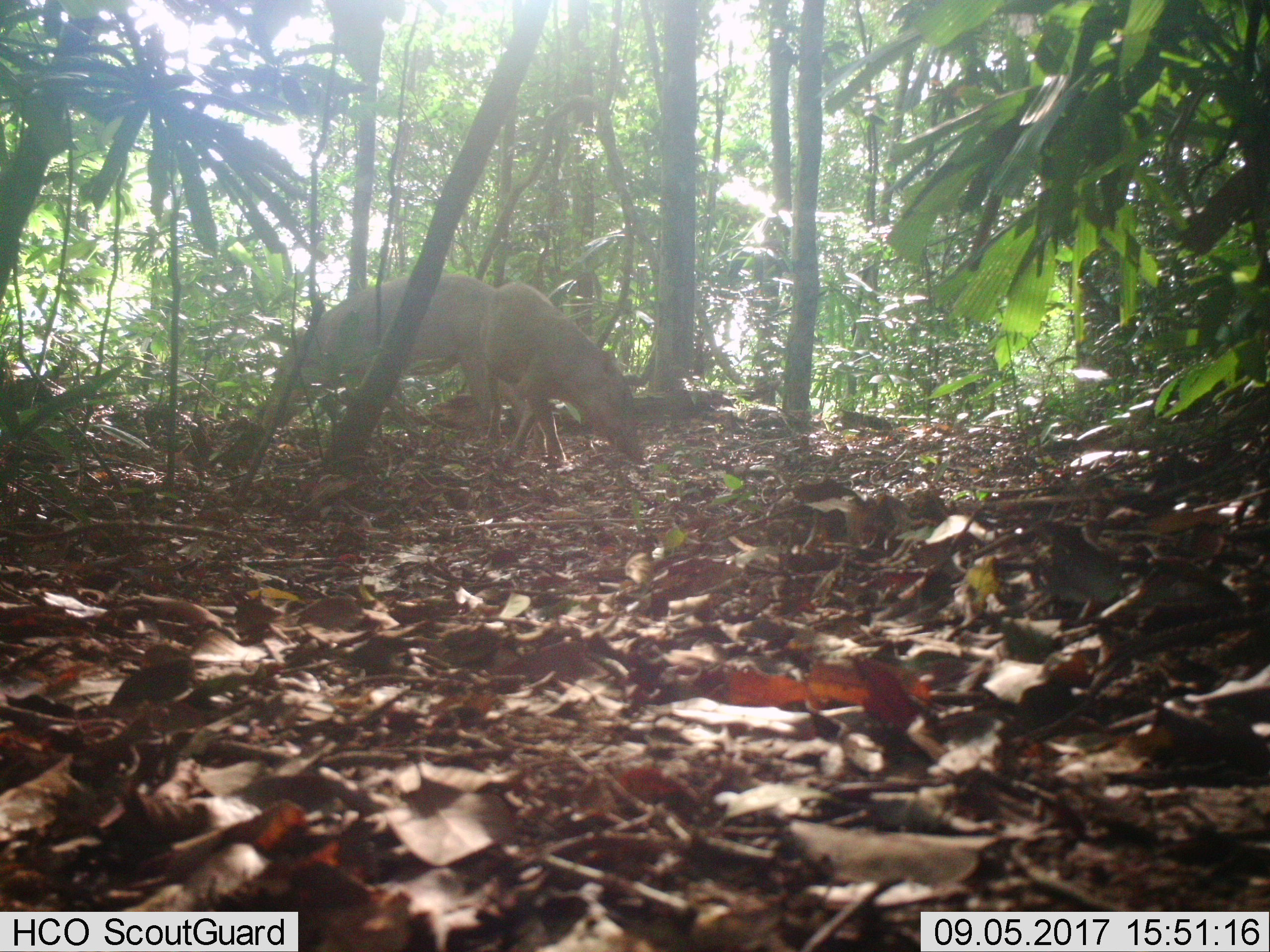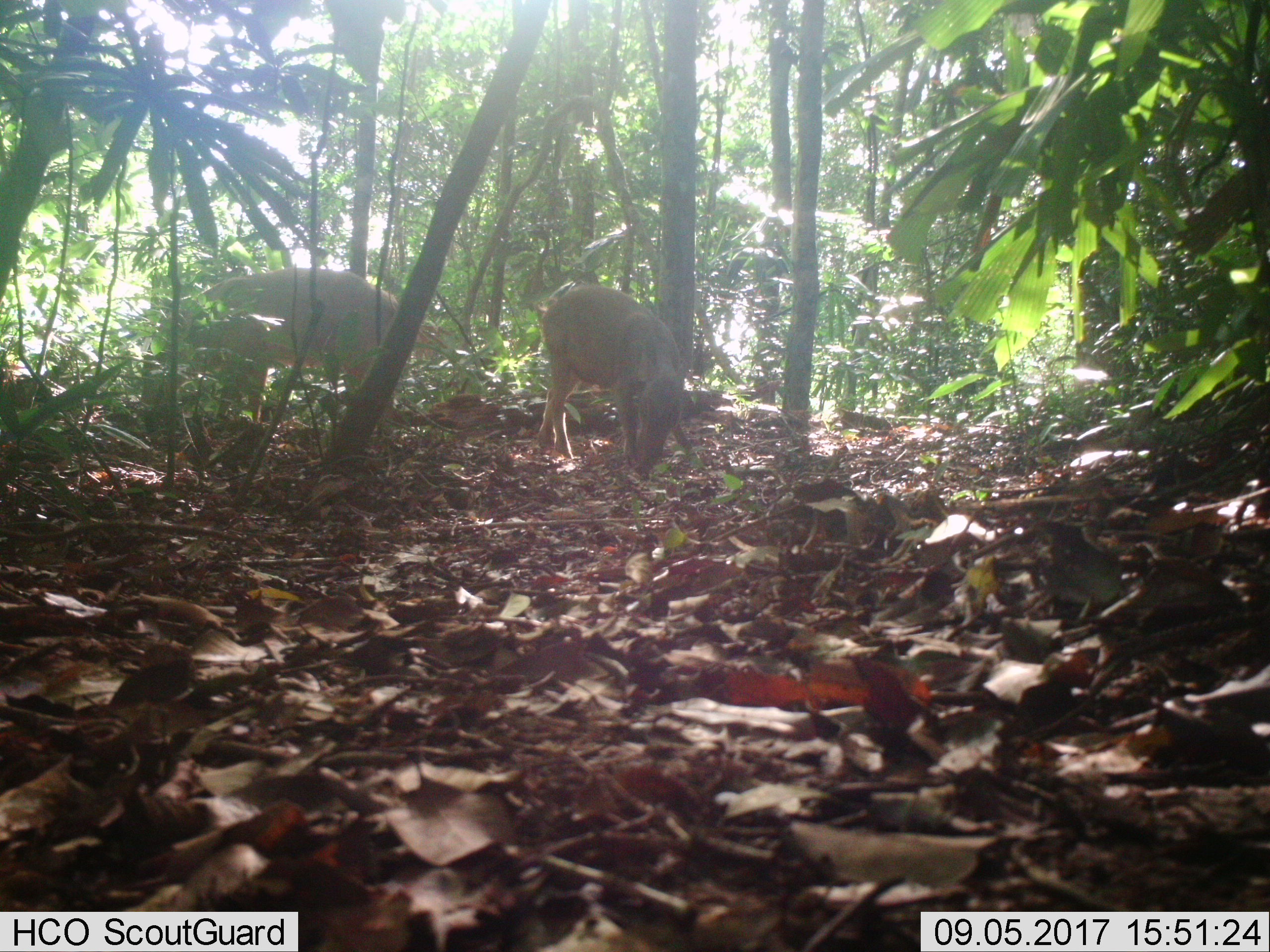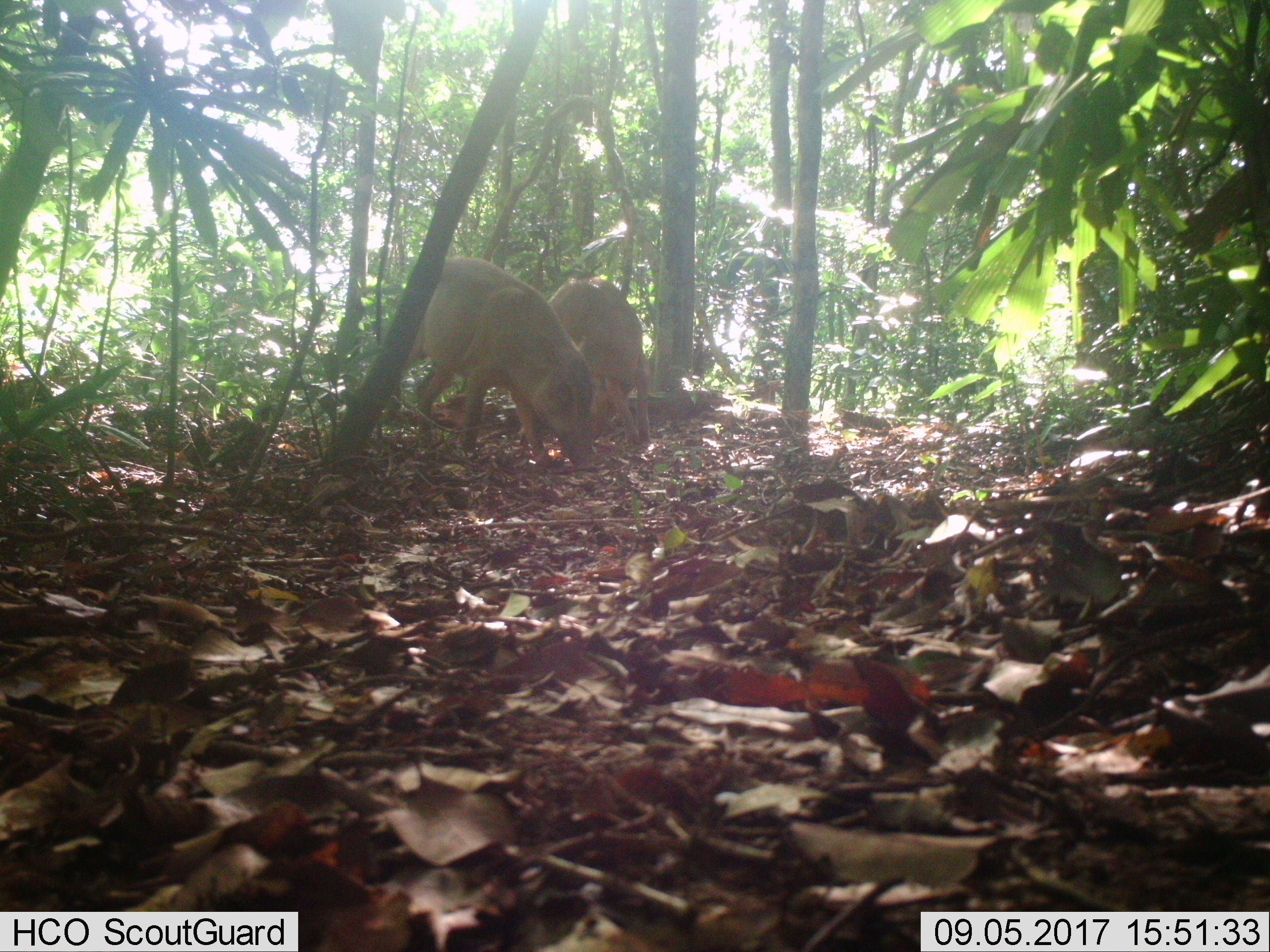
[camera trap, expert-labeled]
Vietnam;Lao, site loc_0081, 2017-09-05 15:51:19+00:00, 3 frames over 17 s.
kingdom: Animalia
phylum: Chordata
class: Mammalia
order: Artiodactyla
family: Suidae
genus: Sus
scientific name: Sus scrofa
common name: eurasian wild pig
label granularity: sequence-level